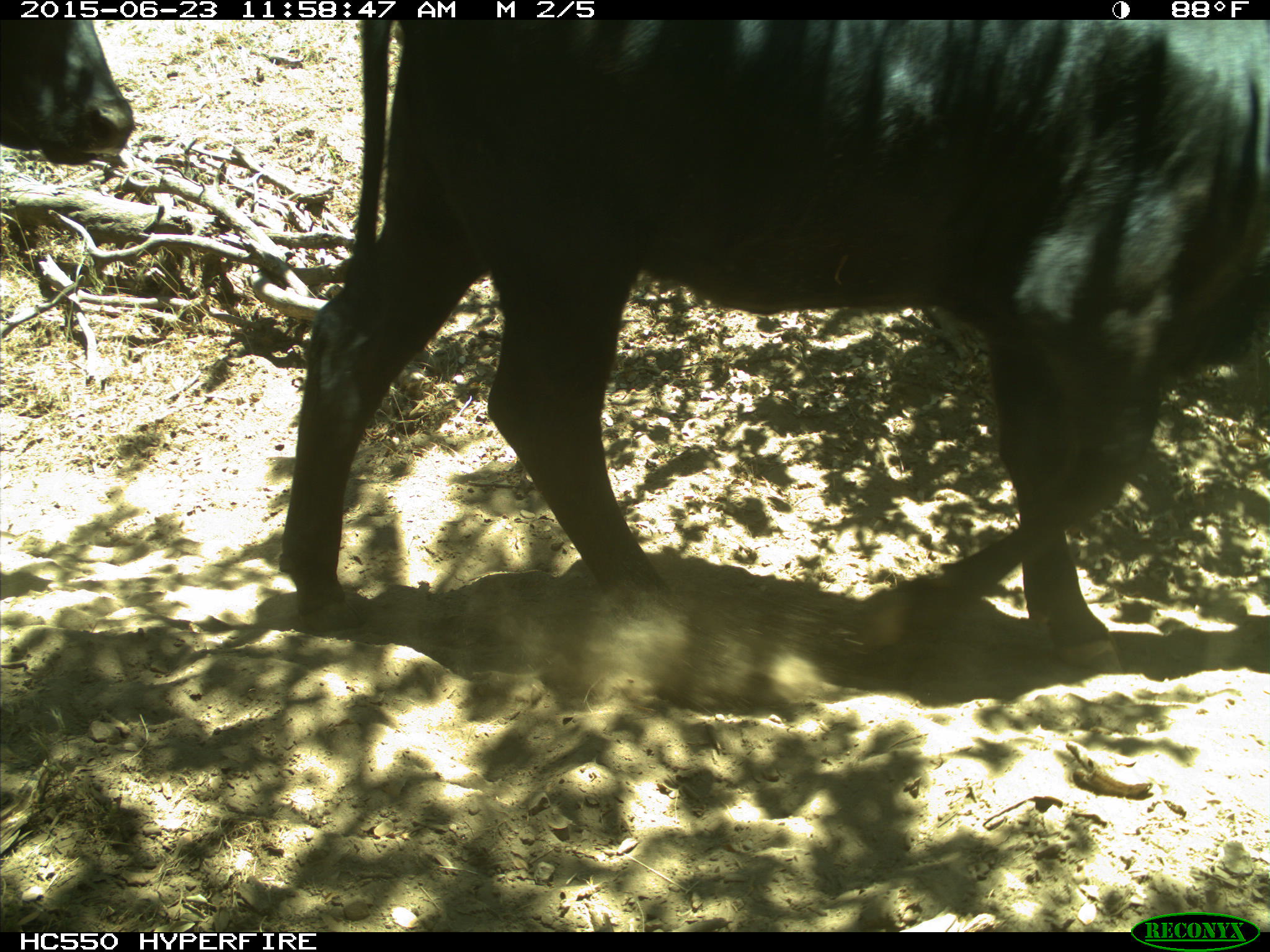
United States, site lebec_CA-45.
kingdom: Animalia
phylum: Chordata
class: Mammalia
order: Artiodactyla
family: Bovidae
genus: Bos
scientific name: Bos taurus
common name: domestic cow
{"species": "Bos taurus (domestic cow)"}